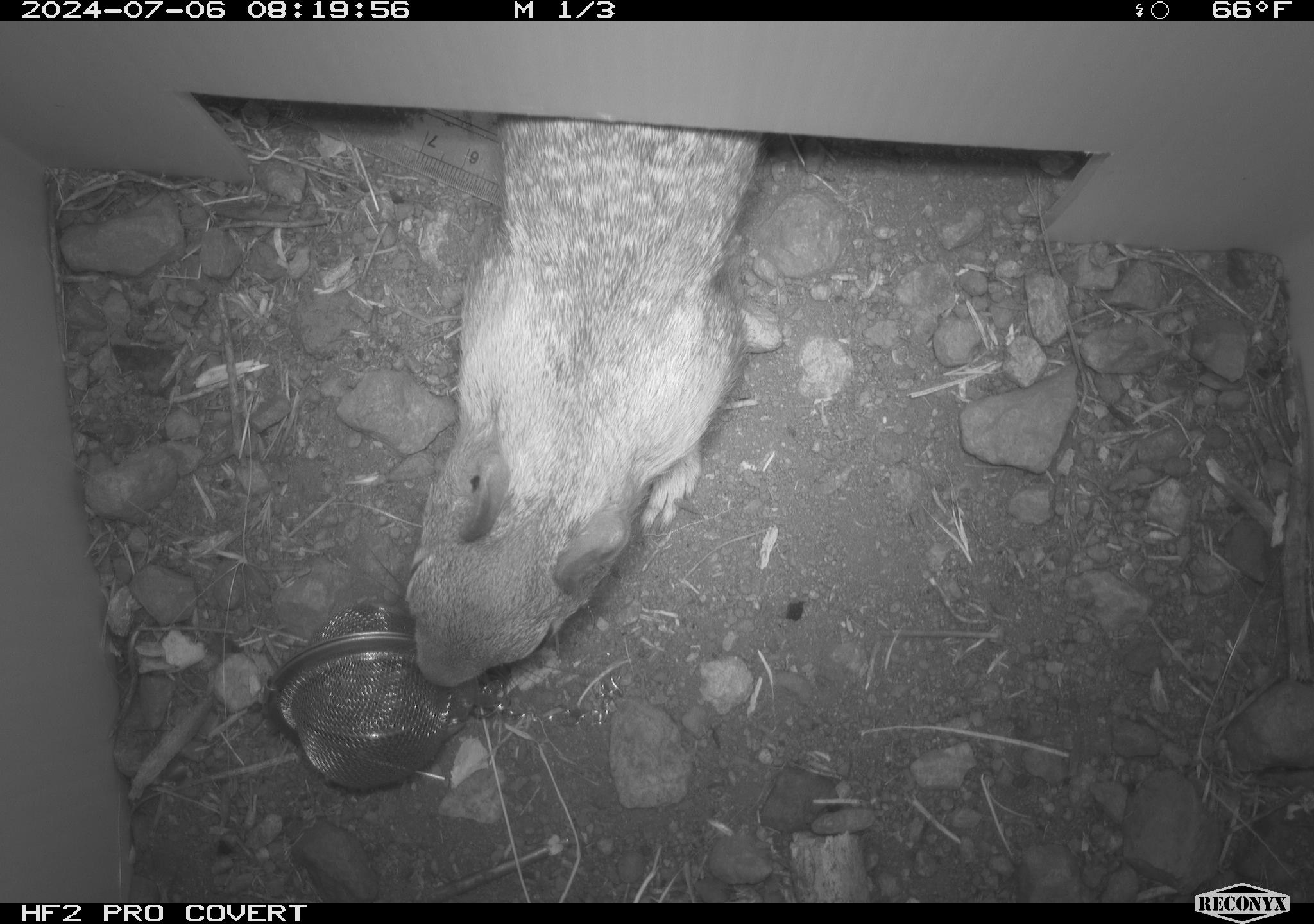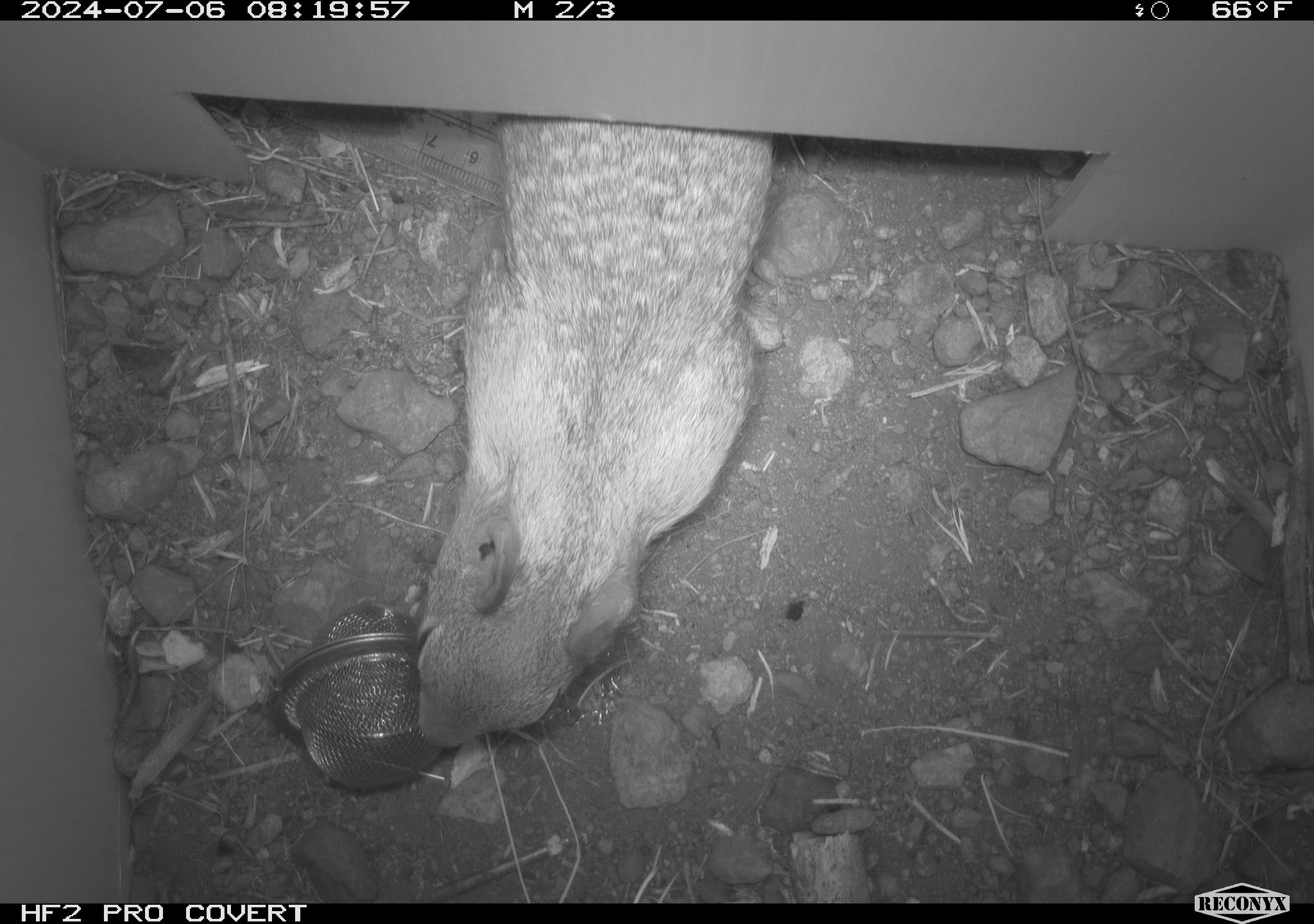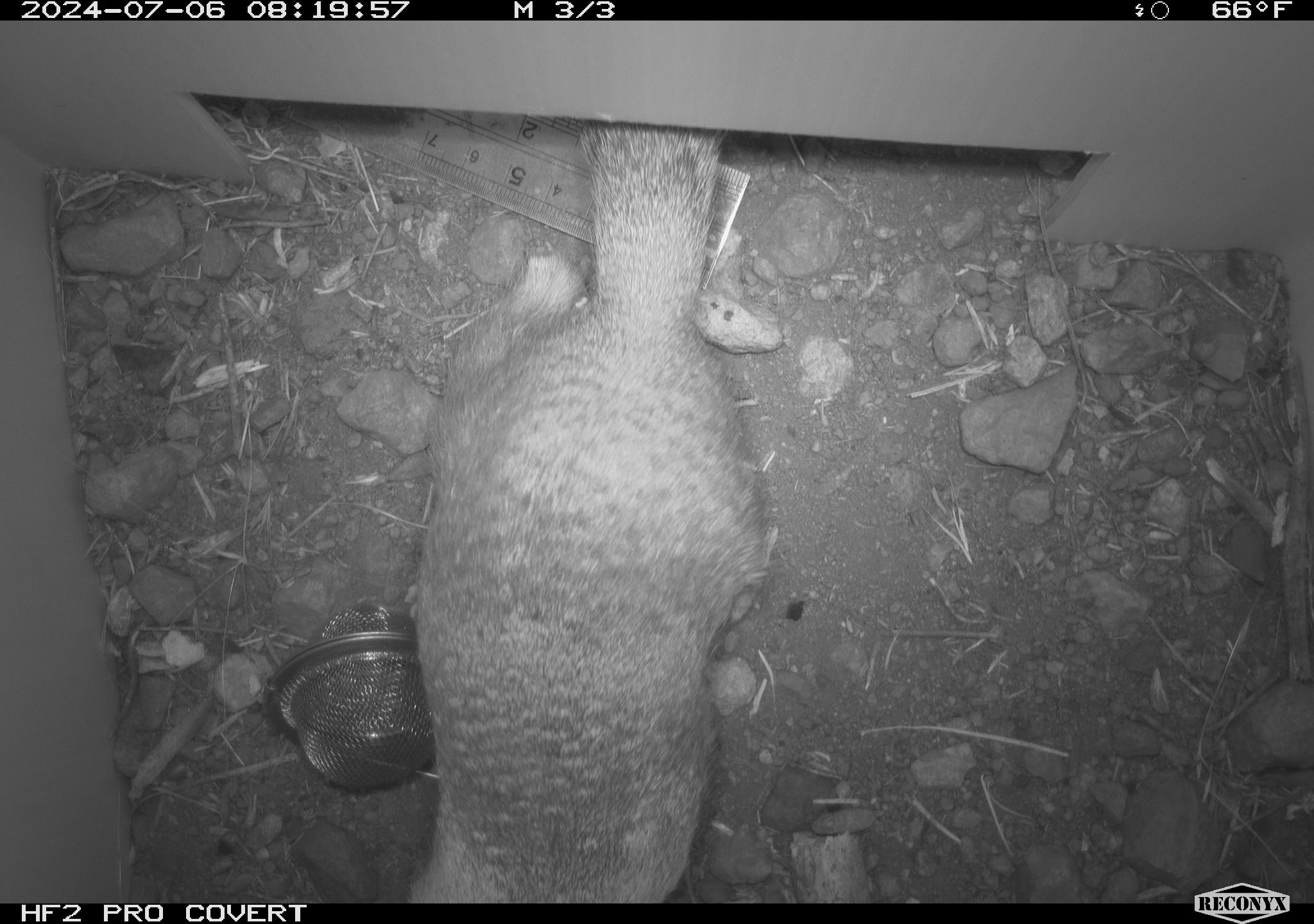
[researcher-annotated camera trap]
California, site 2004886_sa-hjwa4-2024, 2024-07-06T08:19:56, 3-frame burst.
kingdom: Animalia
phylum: Chordata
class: Mammalia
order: Rodentia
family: Sciuridae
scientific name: Sciuridae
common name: squirrels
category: sciuridae family